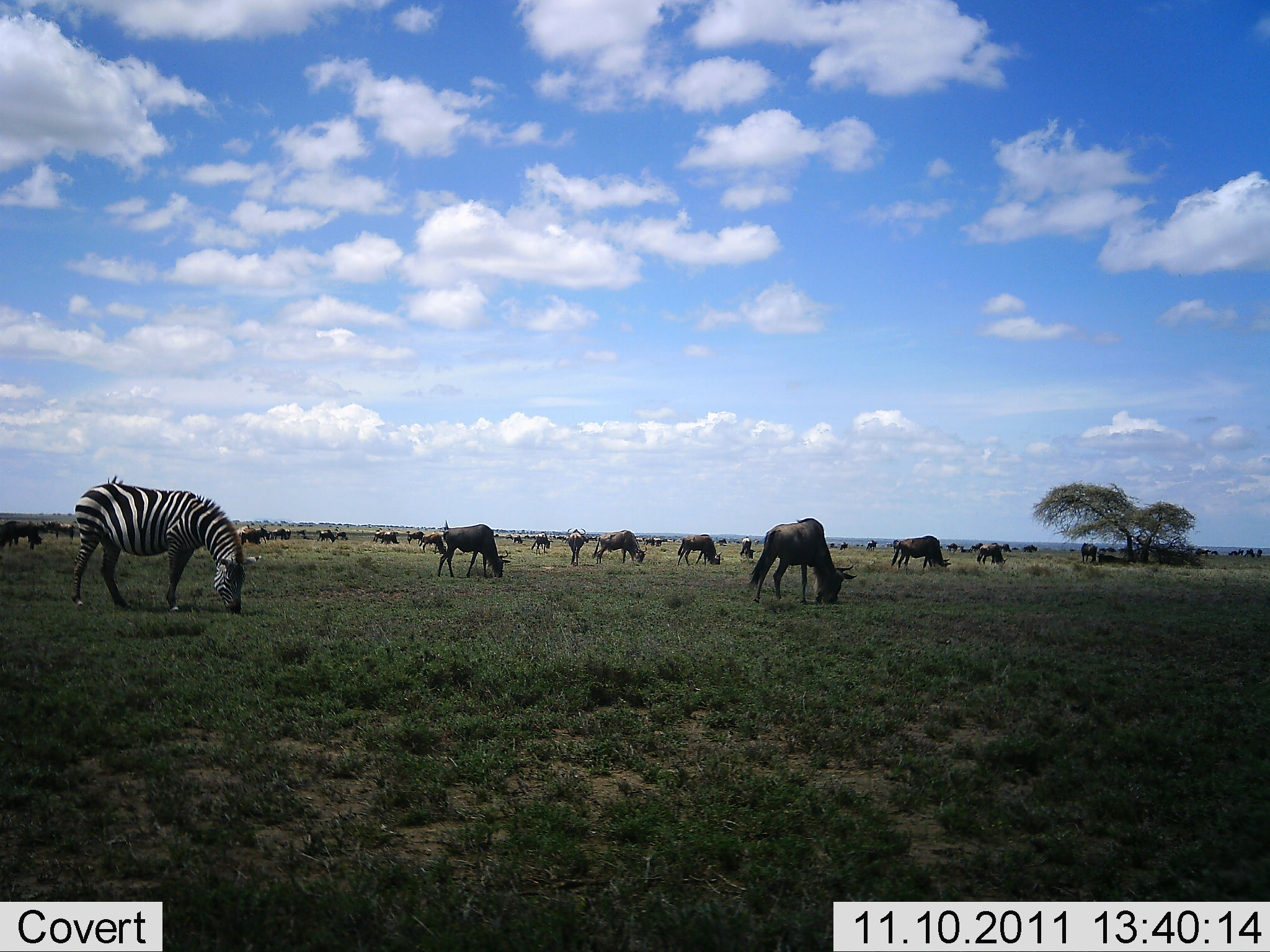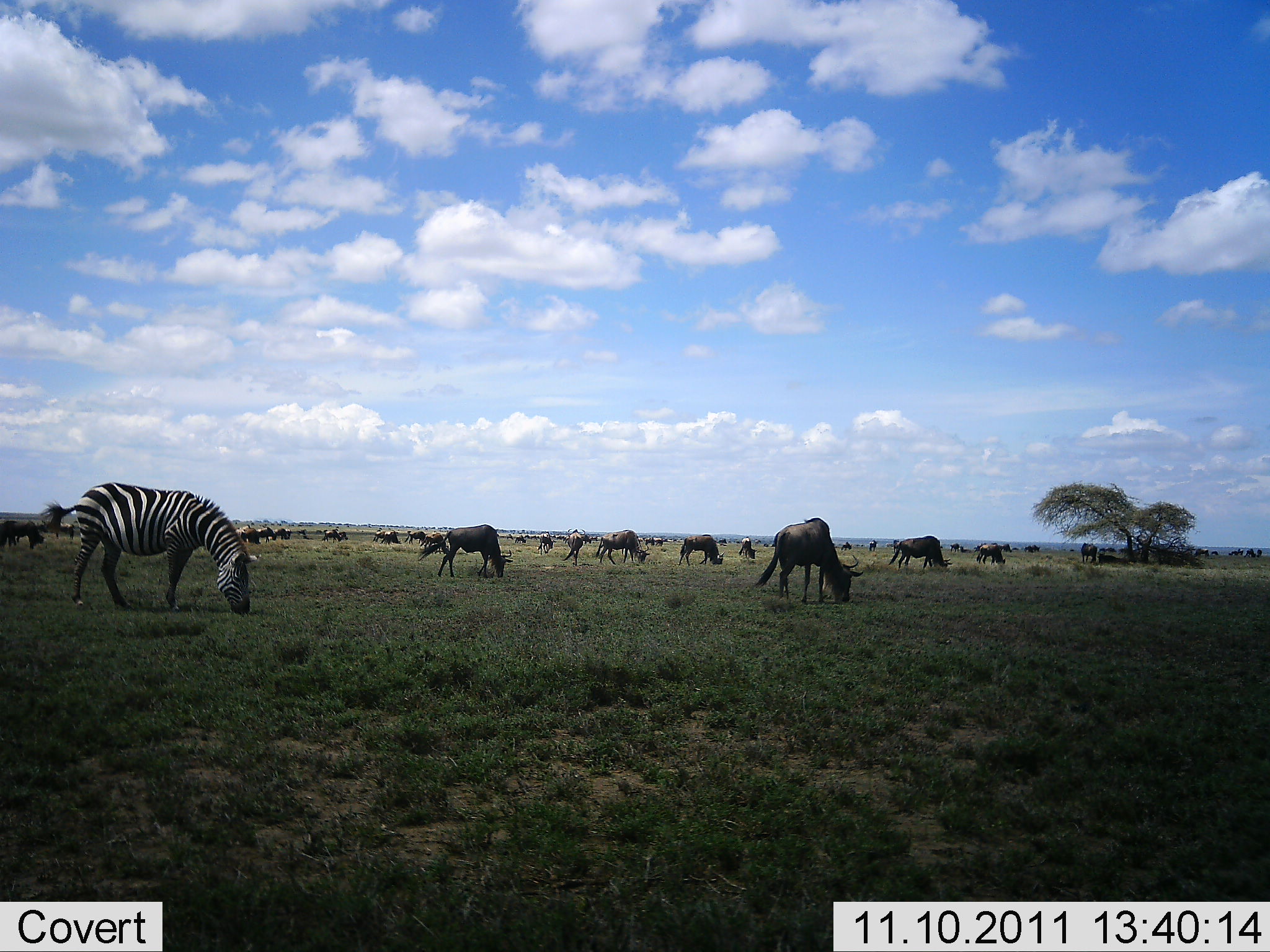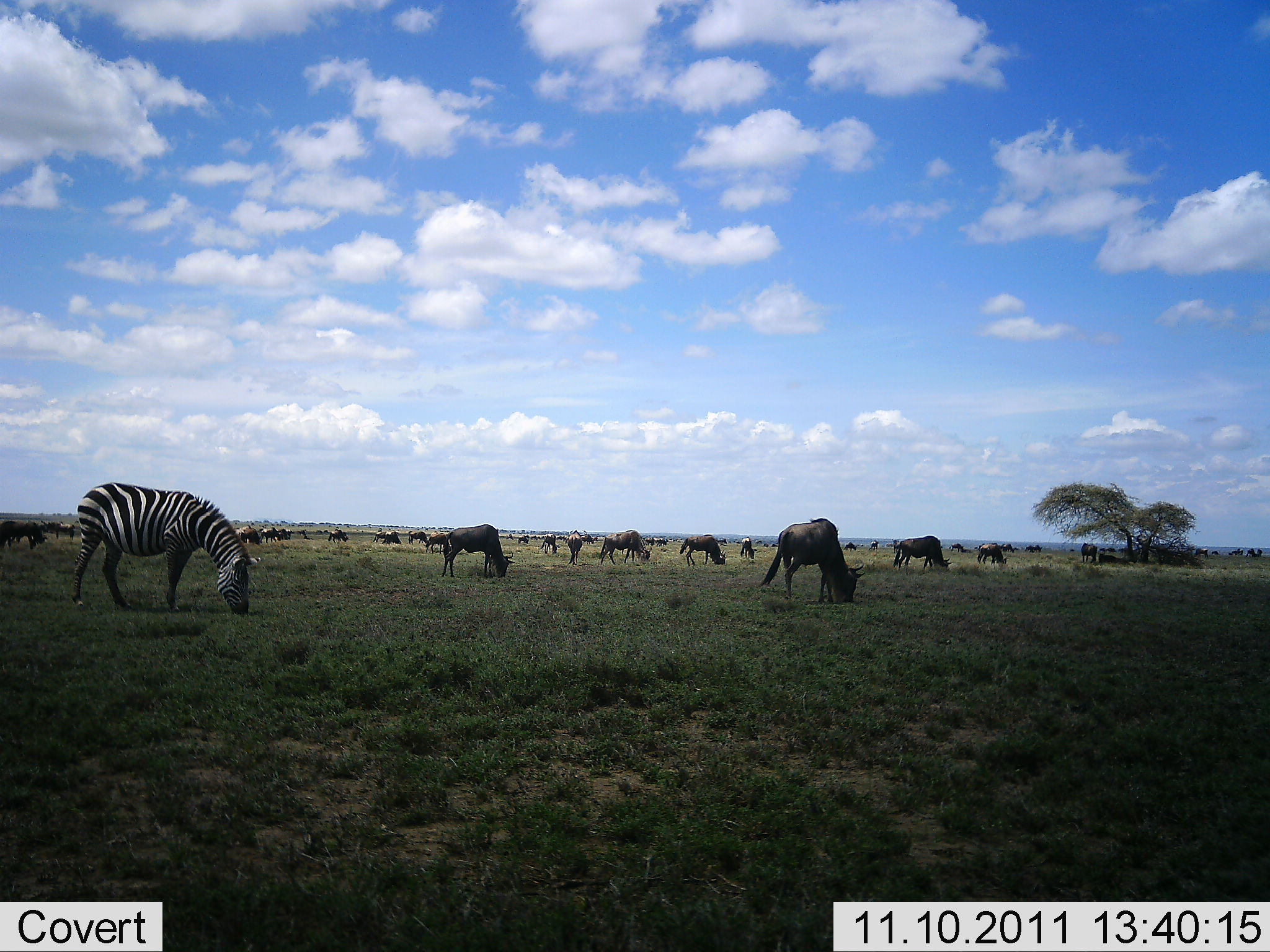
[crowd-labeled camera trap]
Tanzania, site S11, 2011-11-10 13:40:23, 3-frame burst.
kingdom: Animalia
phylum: Chordata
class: Mammalia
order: Artiodactyla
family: Bovidae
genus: Connochaetes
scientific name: Connochaetes taurinus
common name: blue wildebeest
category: wildebeest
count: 11-50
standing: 10%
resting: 0%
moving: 0%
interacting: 0%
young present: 0%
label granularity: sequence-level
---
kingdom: Animalia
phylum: Chordata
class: Mammalia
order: Perissodactyla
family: Equidae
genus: Equus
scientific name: Equus quagga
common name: plains zebra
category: zebra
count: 1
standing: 18%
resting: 0%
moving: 0%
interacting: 0%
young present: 0%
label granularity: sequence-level